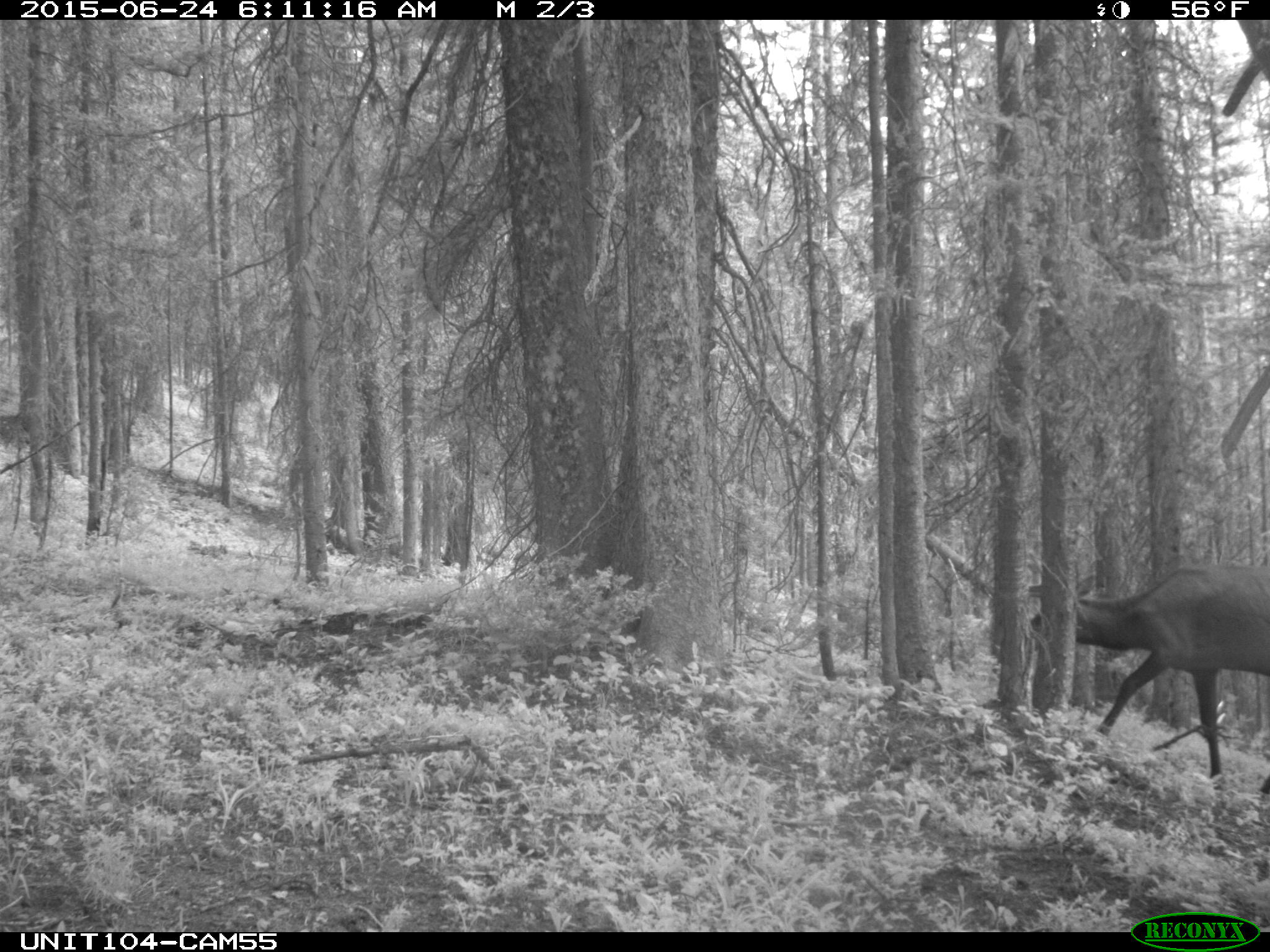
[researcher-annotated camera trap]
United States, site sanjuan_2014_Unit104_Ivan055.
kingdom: Animalia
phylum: Chordata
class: Mammalia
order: Artiodactyla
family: Cervidae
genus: Cervus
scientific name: Cervus elaphus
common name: red deer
Cervus elaphus (red deer).